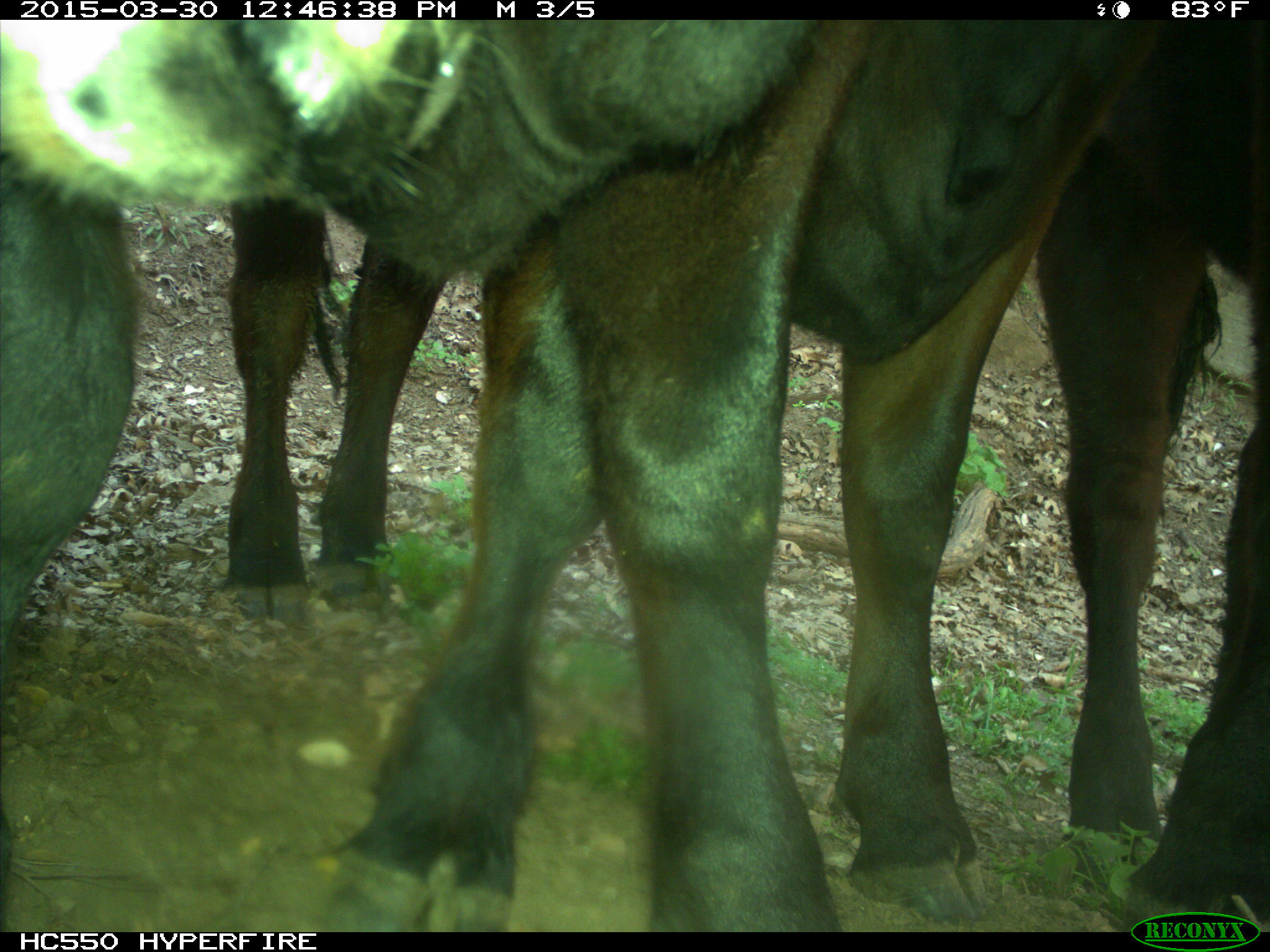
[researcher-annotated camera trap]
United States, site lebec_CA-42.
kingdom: Animalia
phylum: Chordata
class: Mammalia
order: Artiodactyla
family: Bovidae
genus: Bos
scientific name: Bos taurus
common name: domestic cow